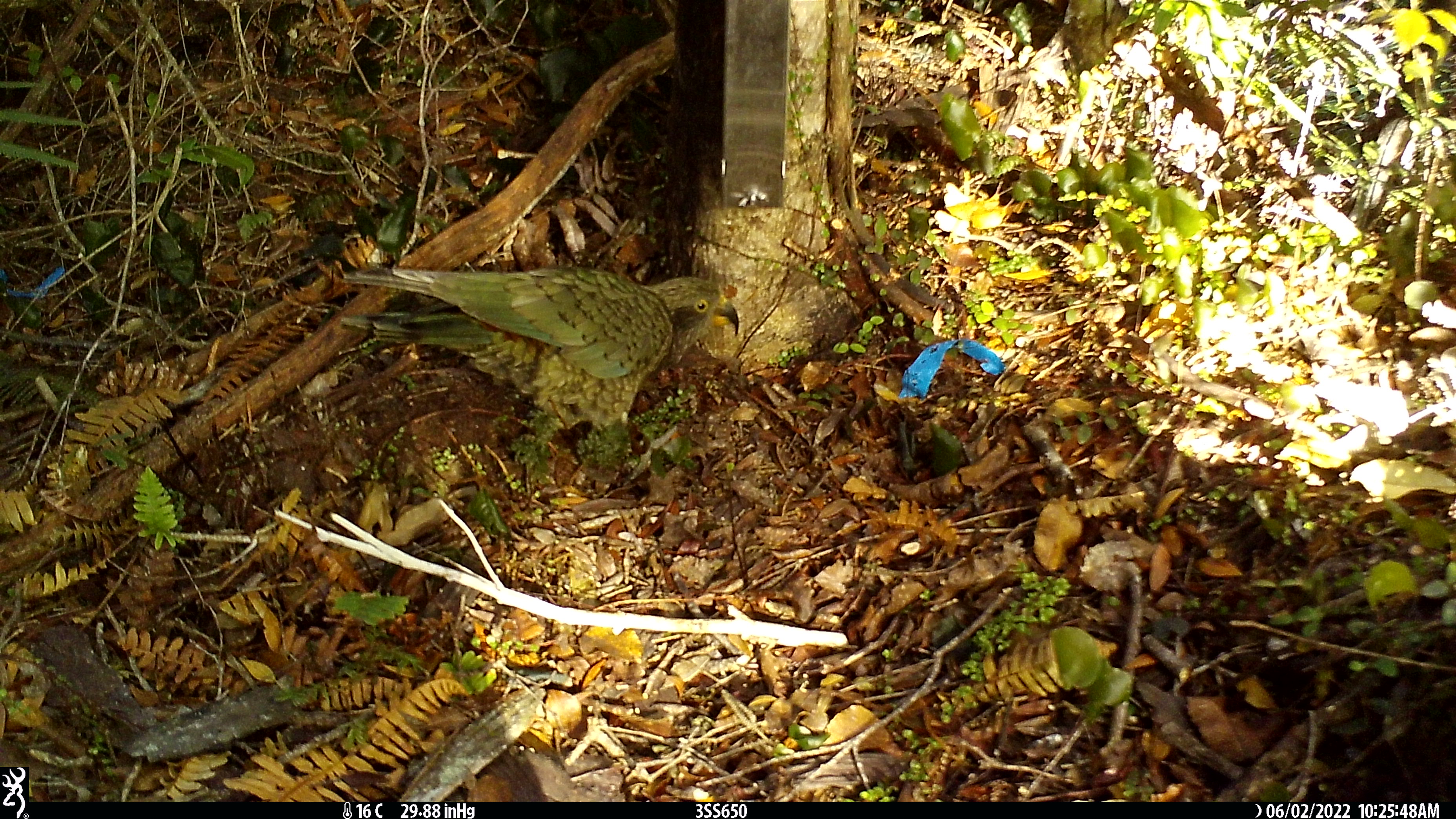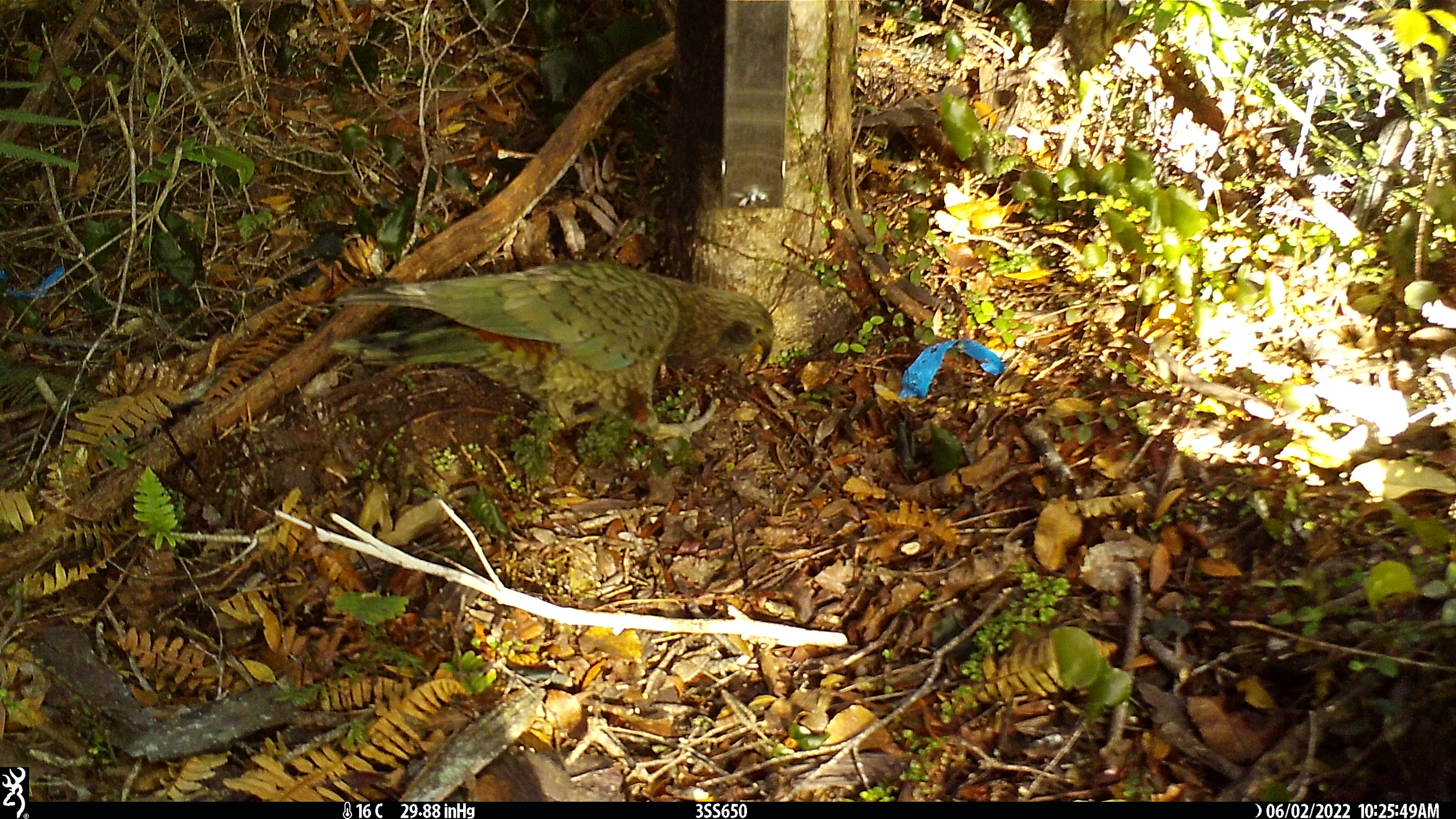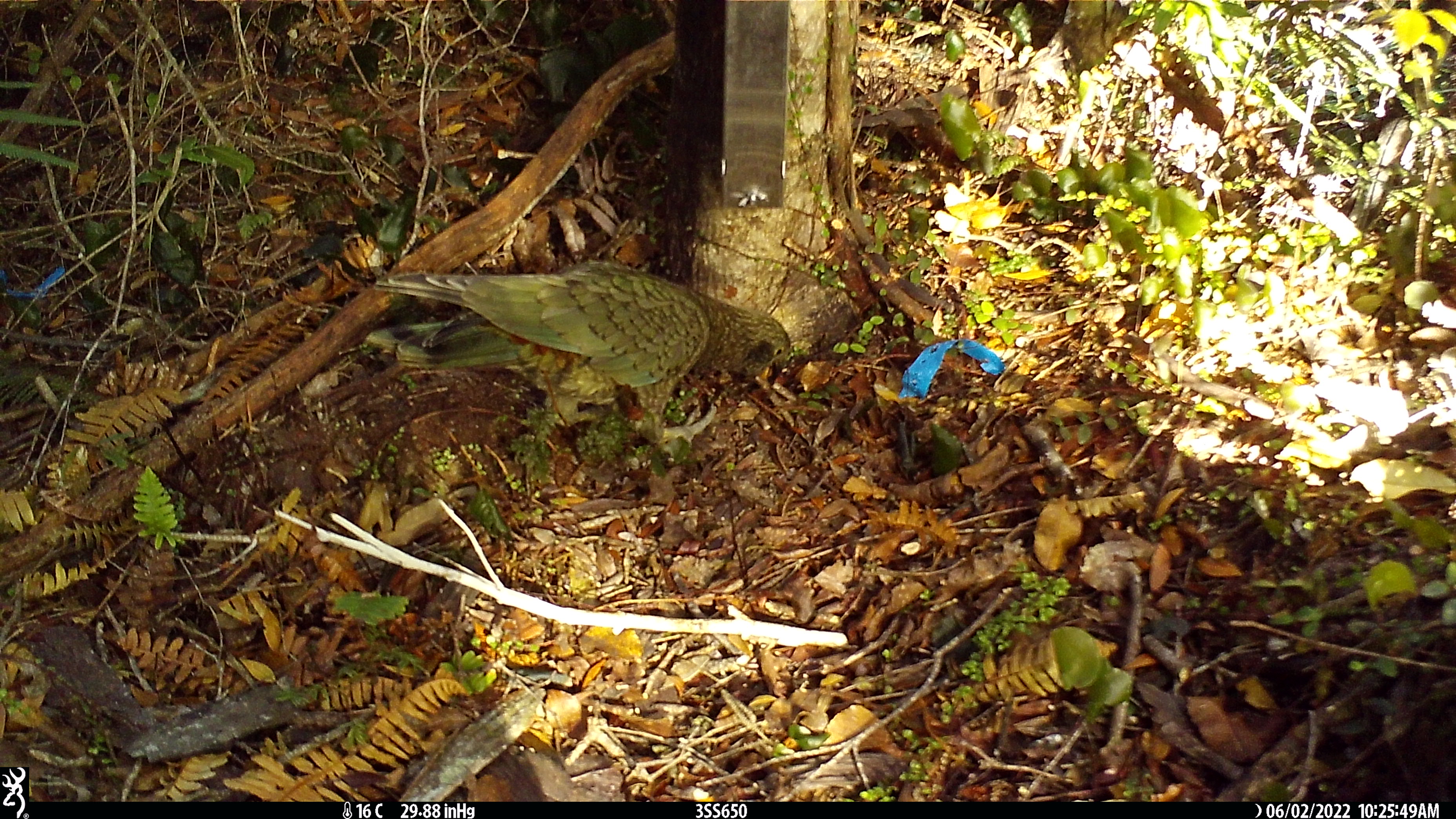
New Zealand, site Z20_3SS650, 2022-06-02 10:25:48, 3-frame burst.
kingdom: Animalia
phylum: Chordata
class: Aves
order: Psittaciformes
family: Strigopidae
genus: Nestor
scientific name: Nestor notabilis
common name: kea